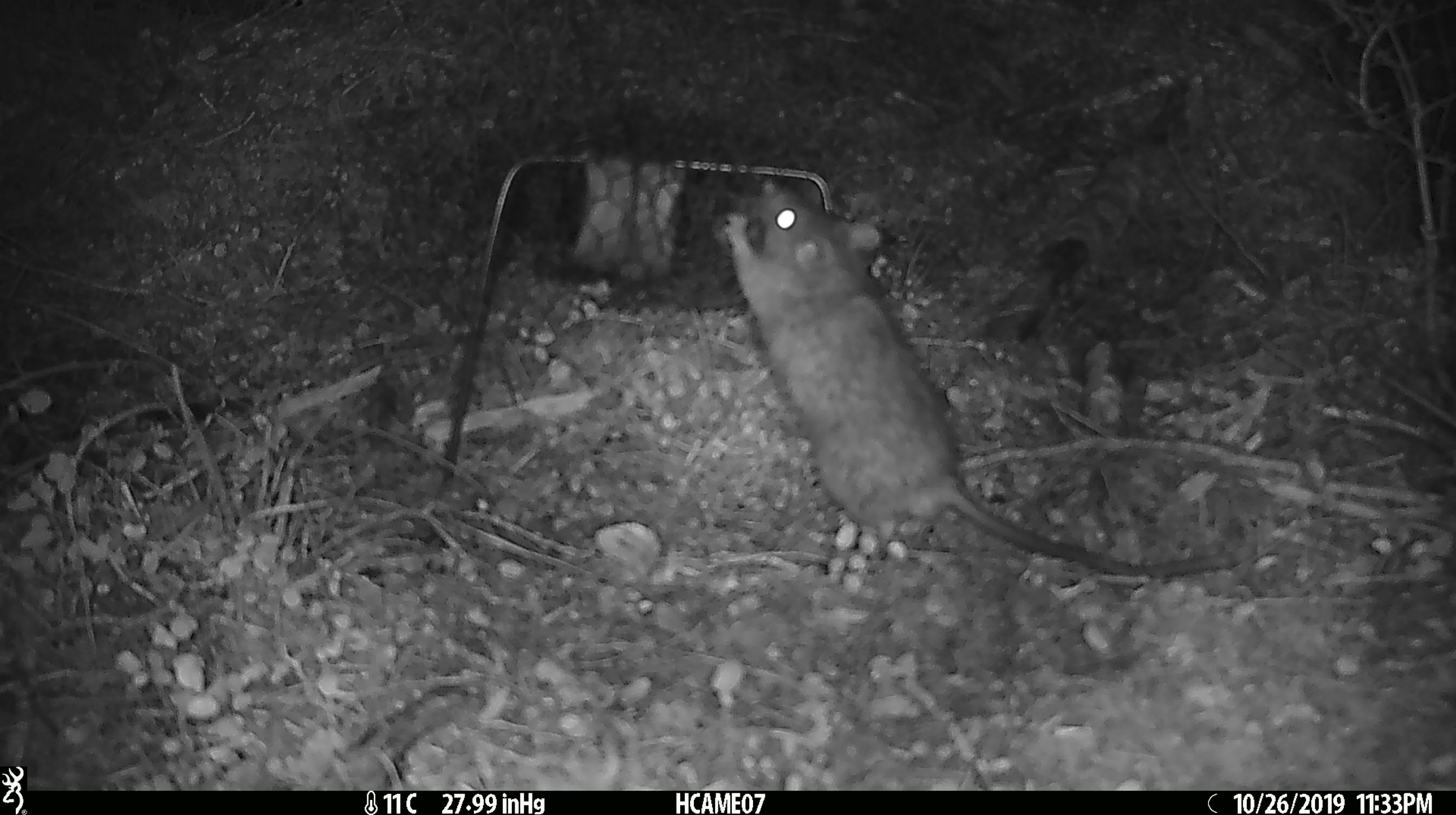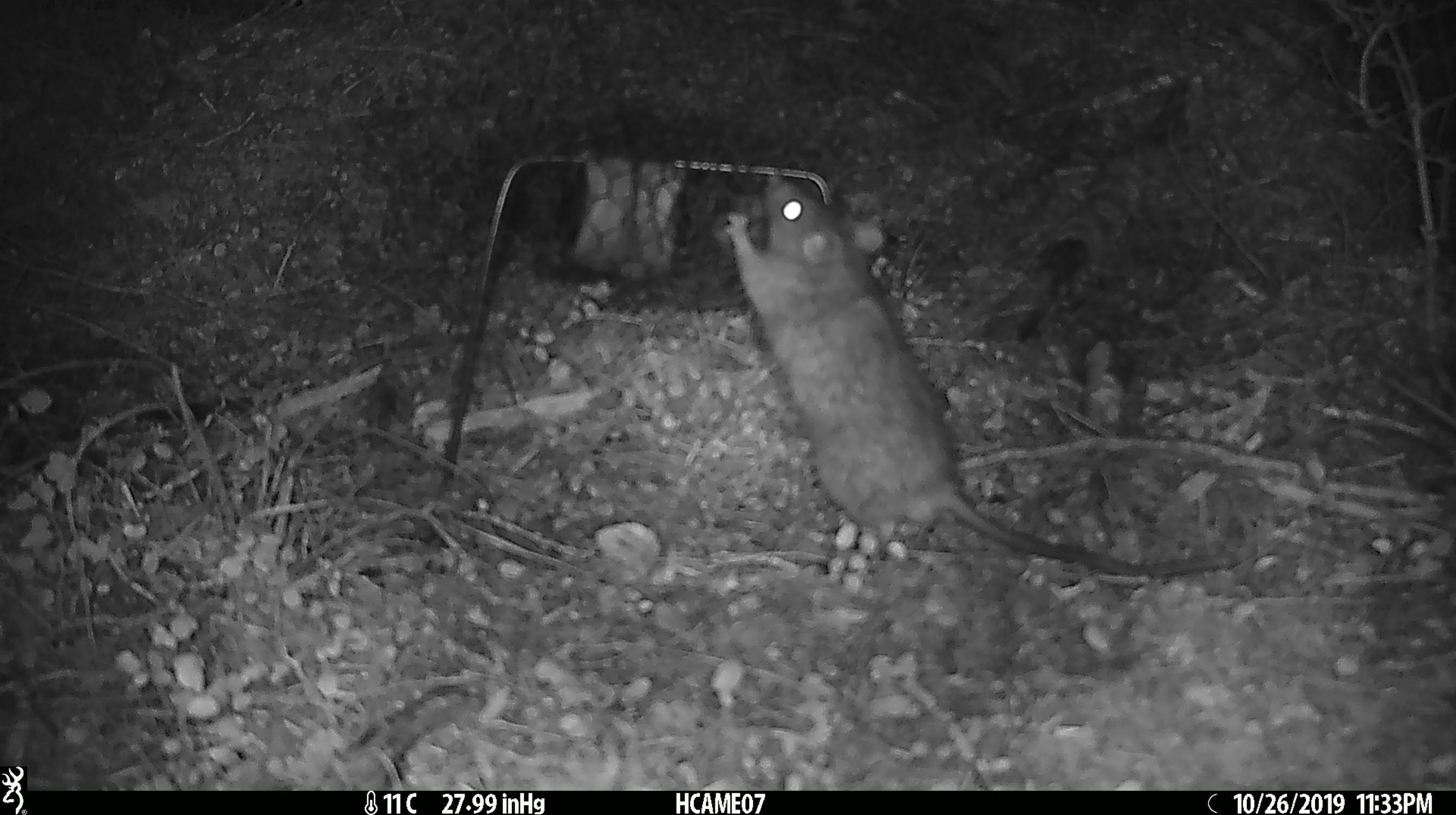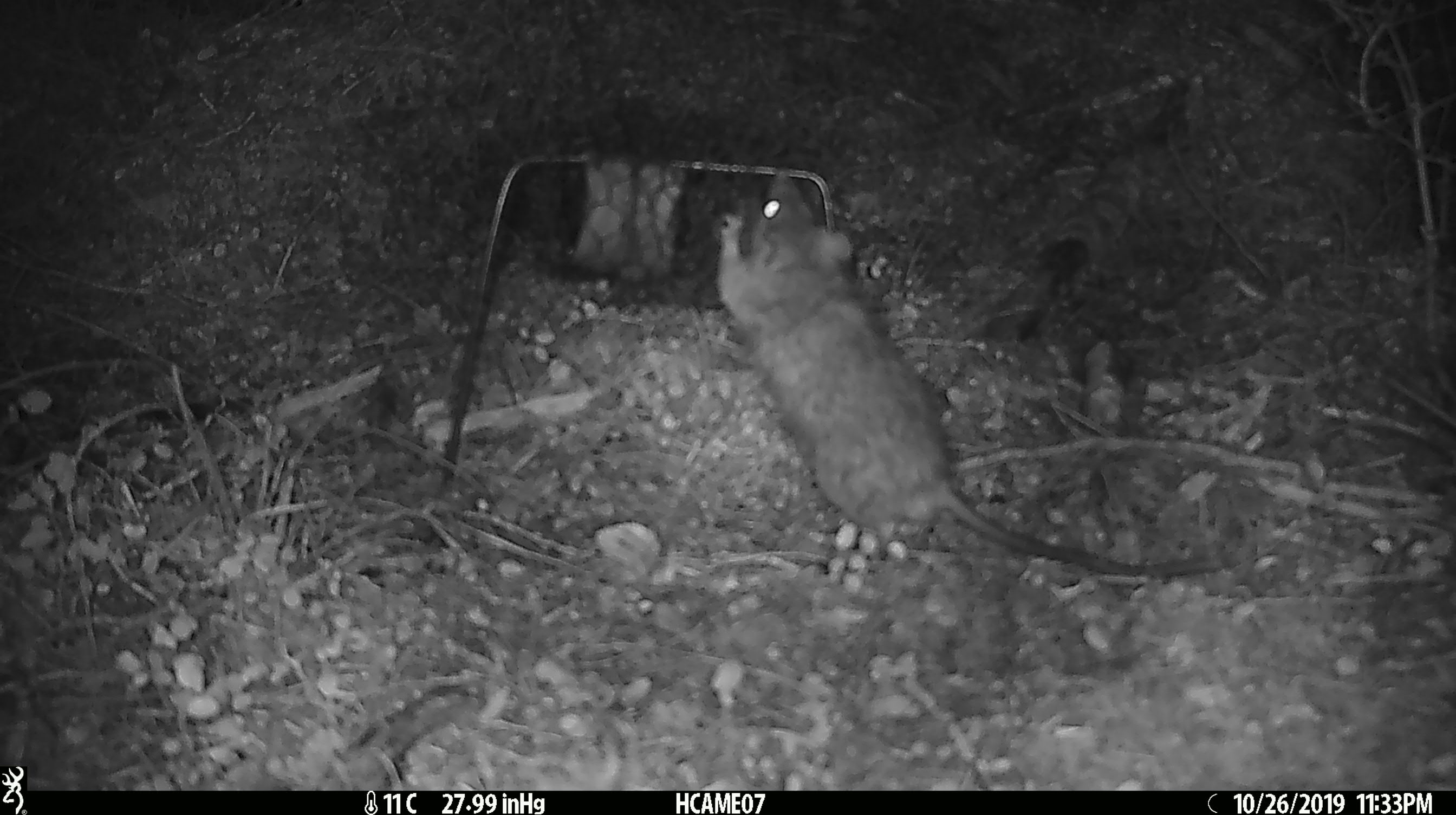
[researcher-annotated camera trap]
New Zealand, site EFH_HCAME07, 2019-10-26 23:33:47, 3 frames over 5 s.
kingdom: Animalia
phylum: Chordata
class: Mammalia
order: Rodentia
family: Muridae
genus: Rattus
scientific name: Rattus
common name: rat